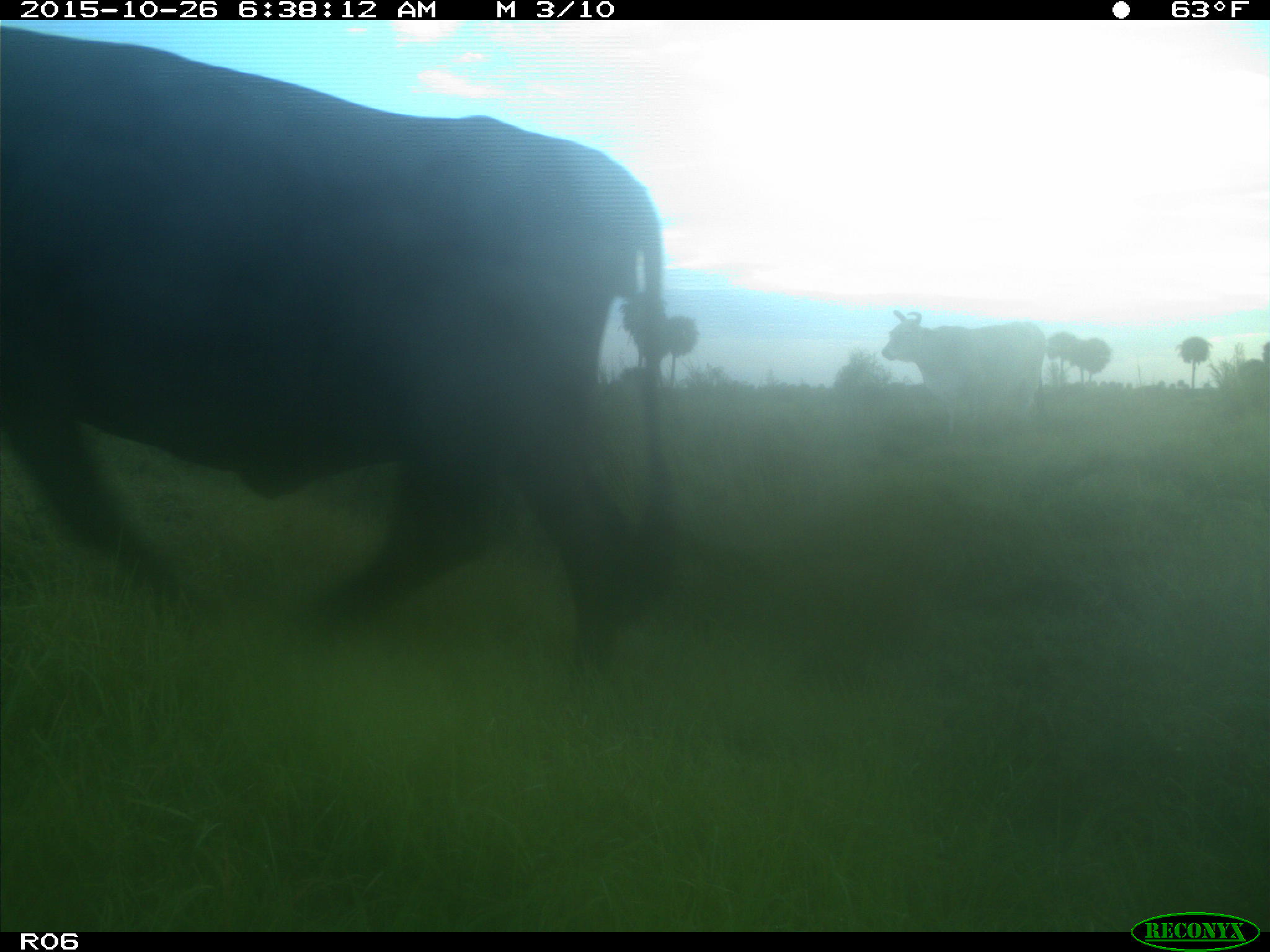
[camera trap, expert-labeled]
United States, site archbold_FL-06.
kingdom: Animalia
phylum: Chordata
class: Mammalia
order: Artiodactyla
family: Bovidae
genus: Bos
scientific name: Bos taurus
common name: domestic cow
Bos taurus (domestic cow).